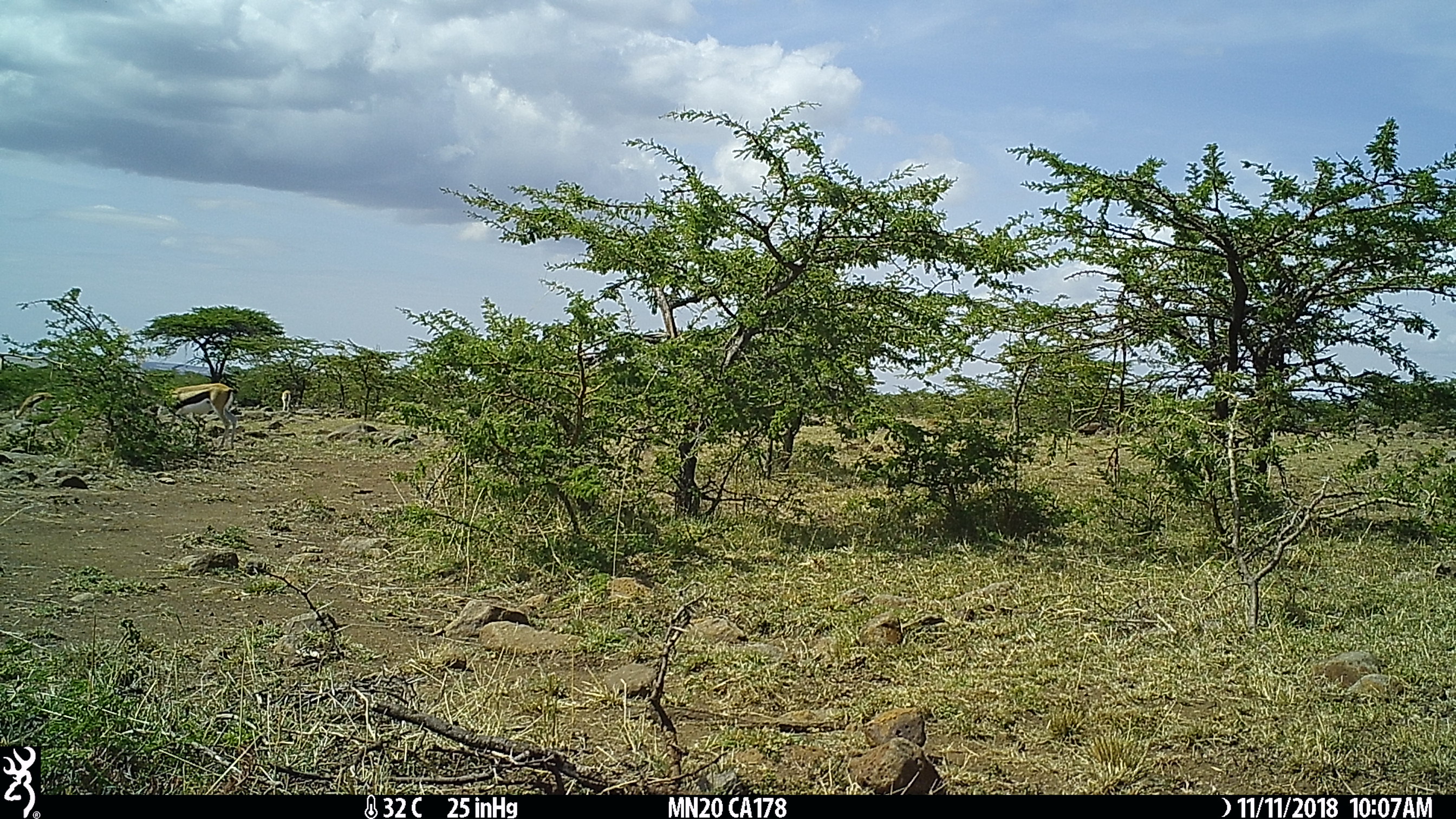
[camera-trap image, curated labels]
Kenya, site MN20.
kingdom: Animalia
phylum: Chordata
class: Mammalia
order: Artiodactyla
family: Bovidae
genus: Eudorcas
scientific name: Eudorcas thomsonii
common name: thomon's gazelle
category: gazelle thomsons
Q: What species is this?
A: Gazelle thomsons (thomon's gazelle) (Eudorcas thomsonii).